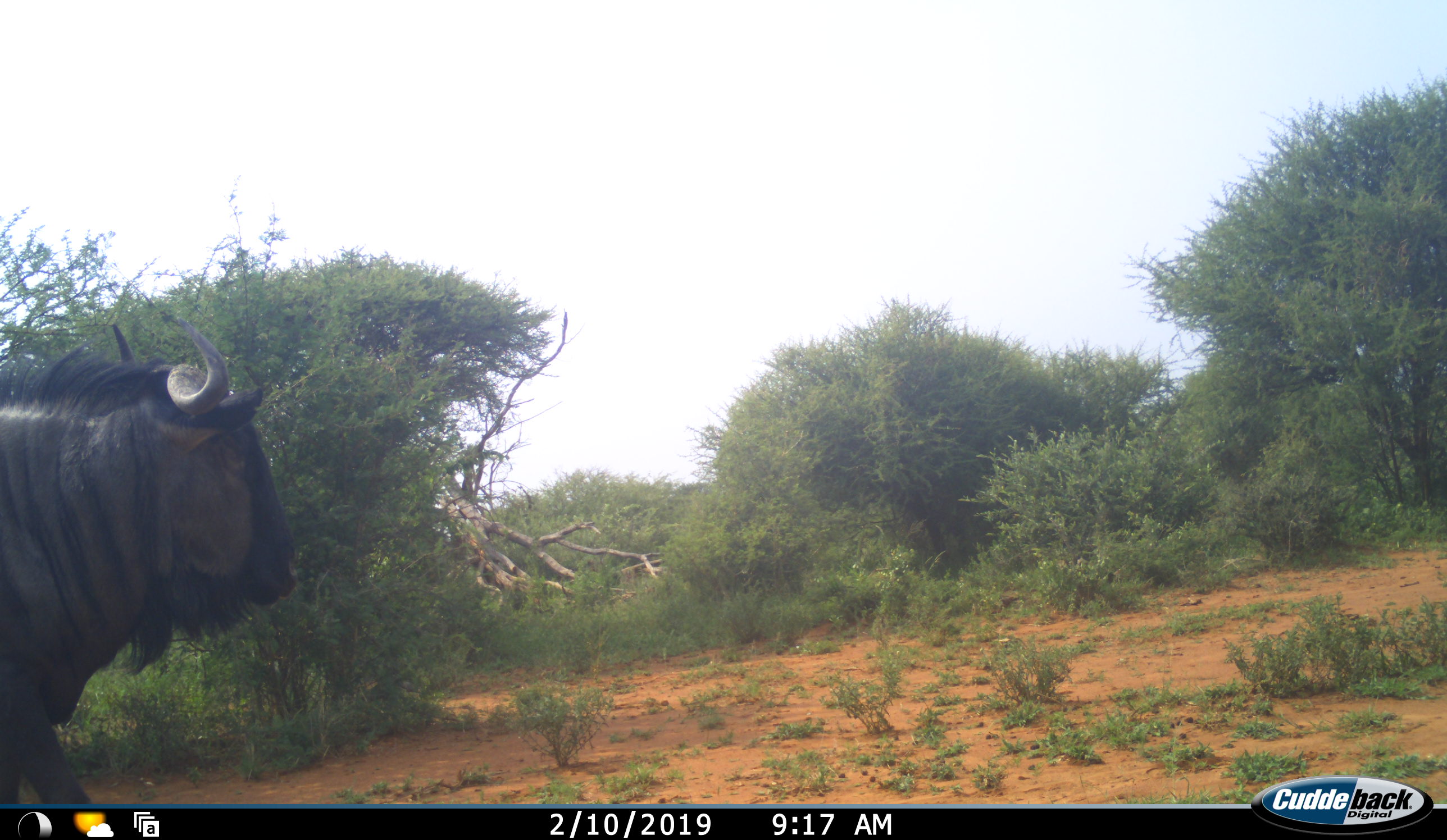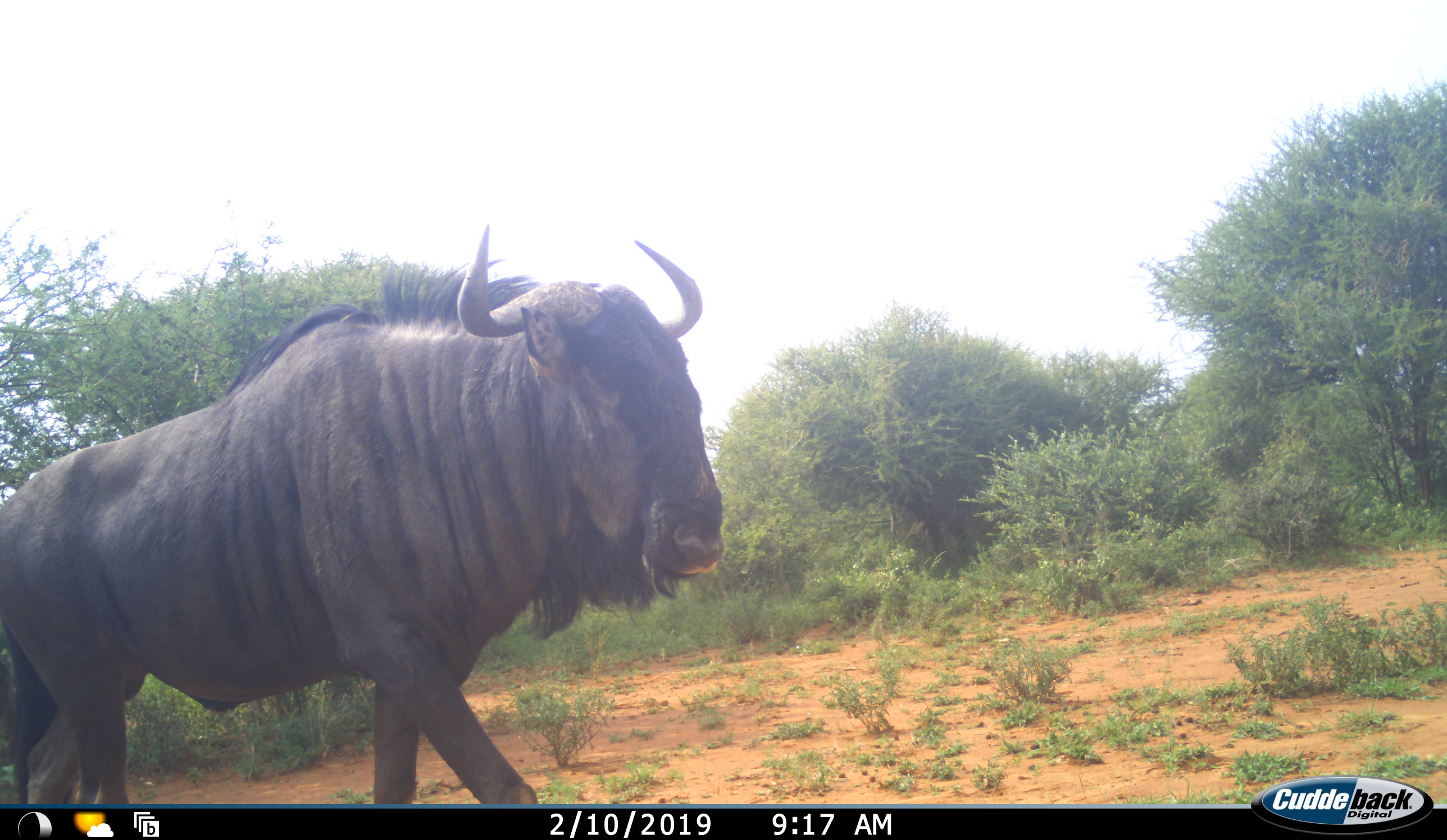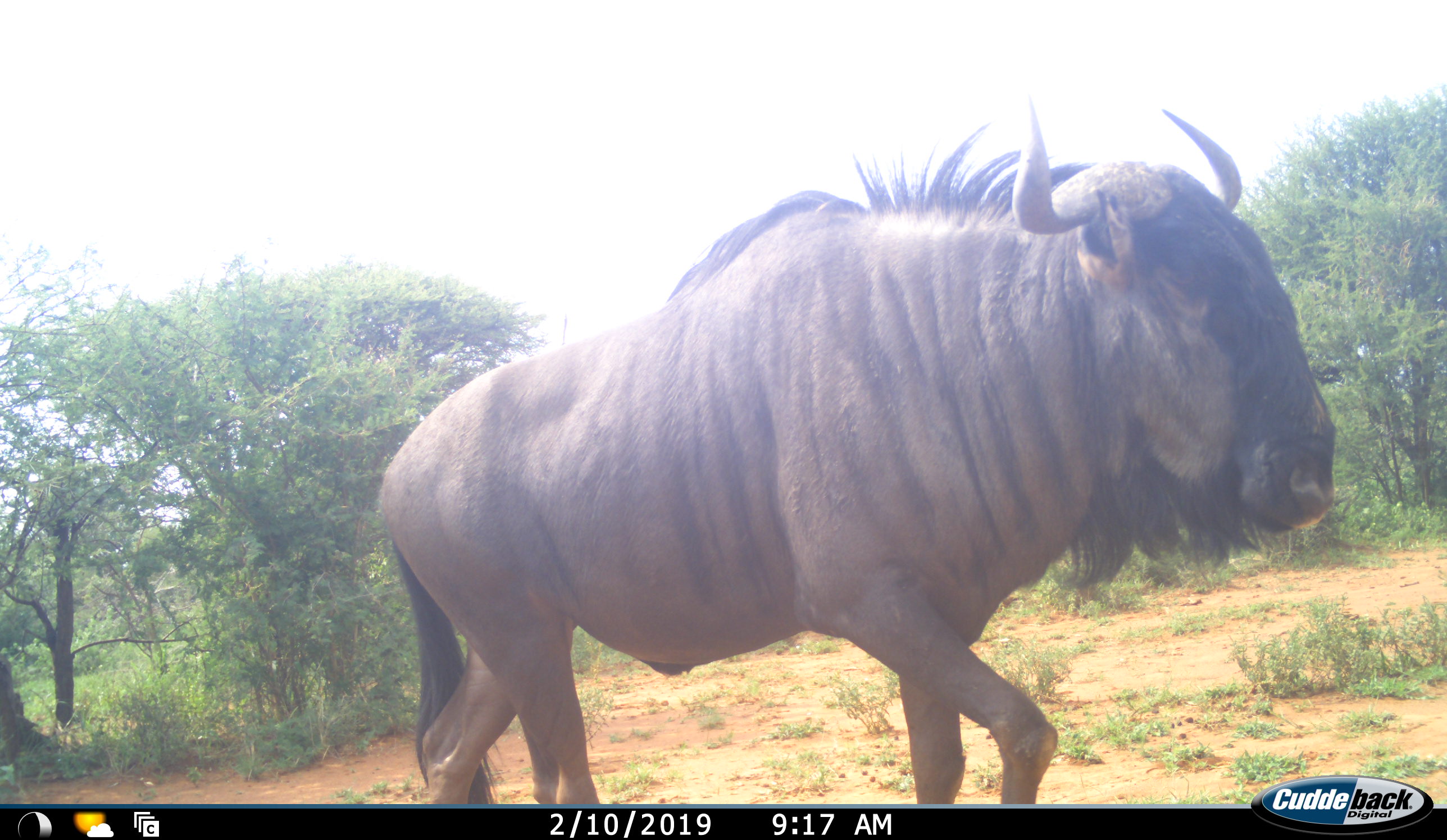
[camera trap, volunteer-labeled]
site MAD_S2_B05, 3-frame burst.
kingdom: Animalia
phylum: Chordata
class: Mammalia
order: Artiodactyla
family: Bovidae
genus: Connochaetes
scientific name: Connochaetes taurinus taurinus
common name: blue wildebeest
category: wildebeestblue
Wildebeestblue (blue wildebeest) (Connochaetes taurinus taurinus), count 1. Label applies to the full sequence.